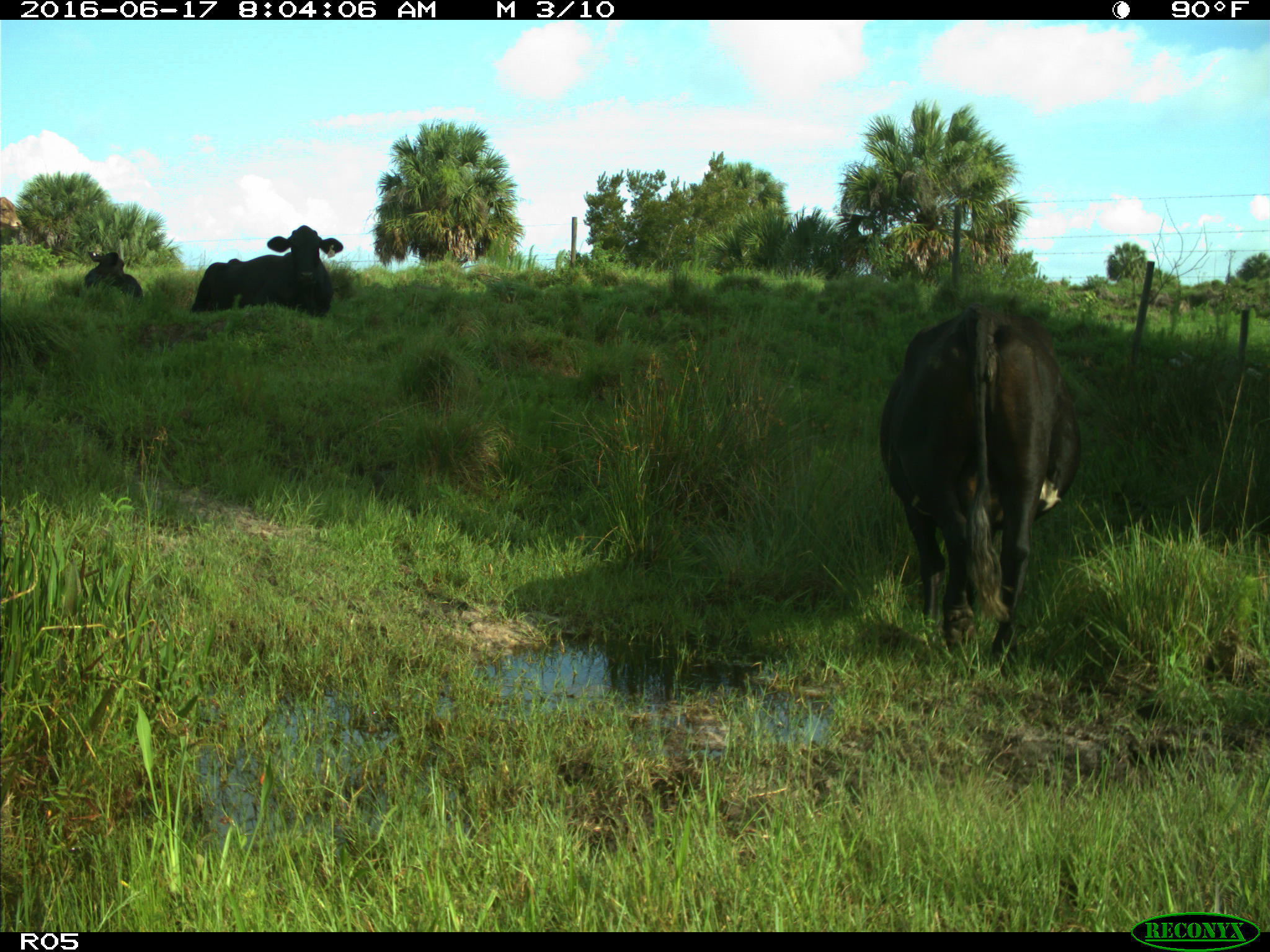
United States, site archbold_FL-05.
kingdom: Animalia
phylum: Chordata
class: Mammalia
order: Artiodactyla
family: Bovidae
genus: Bos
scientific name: Bos taurus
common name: domestic cow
Bos taurus (domestic cow).